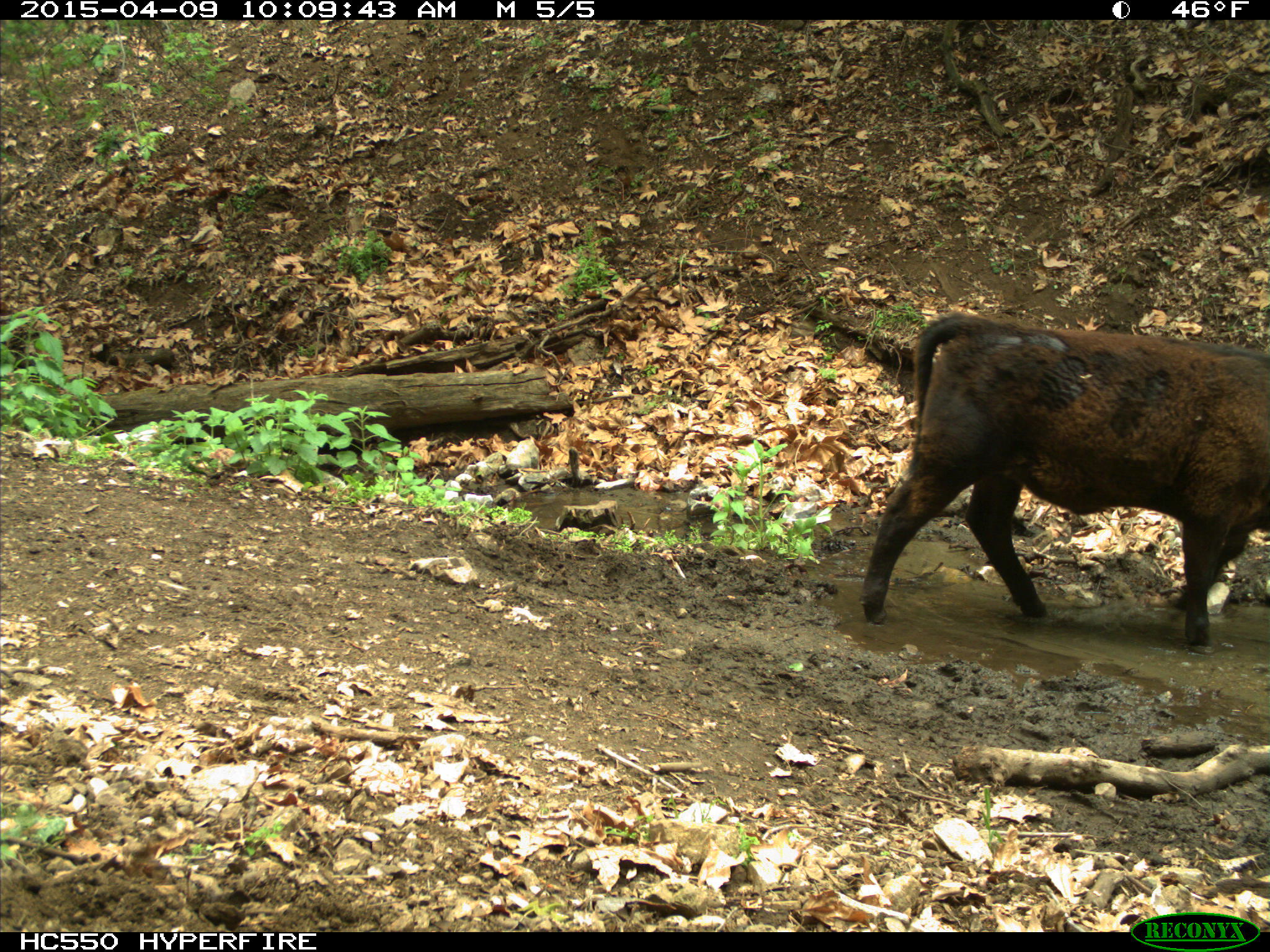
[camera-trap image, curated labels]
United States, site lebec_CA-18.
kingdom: Animalia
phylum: Chordata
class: Mammalia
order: Artiodactyla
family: Bovidae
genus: Bos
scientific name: Bos taurus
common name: domestic cow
Bos taurus (domestic cow).